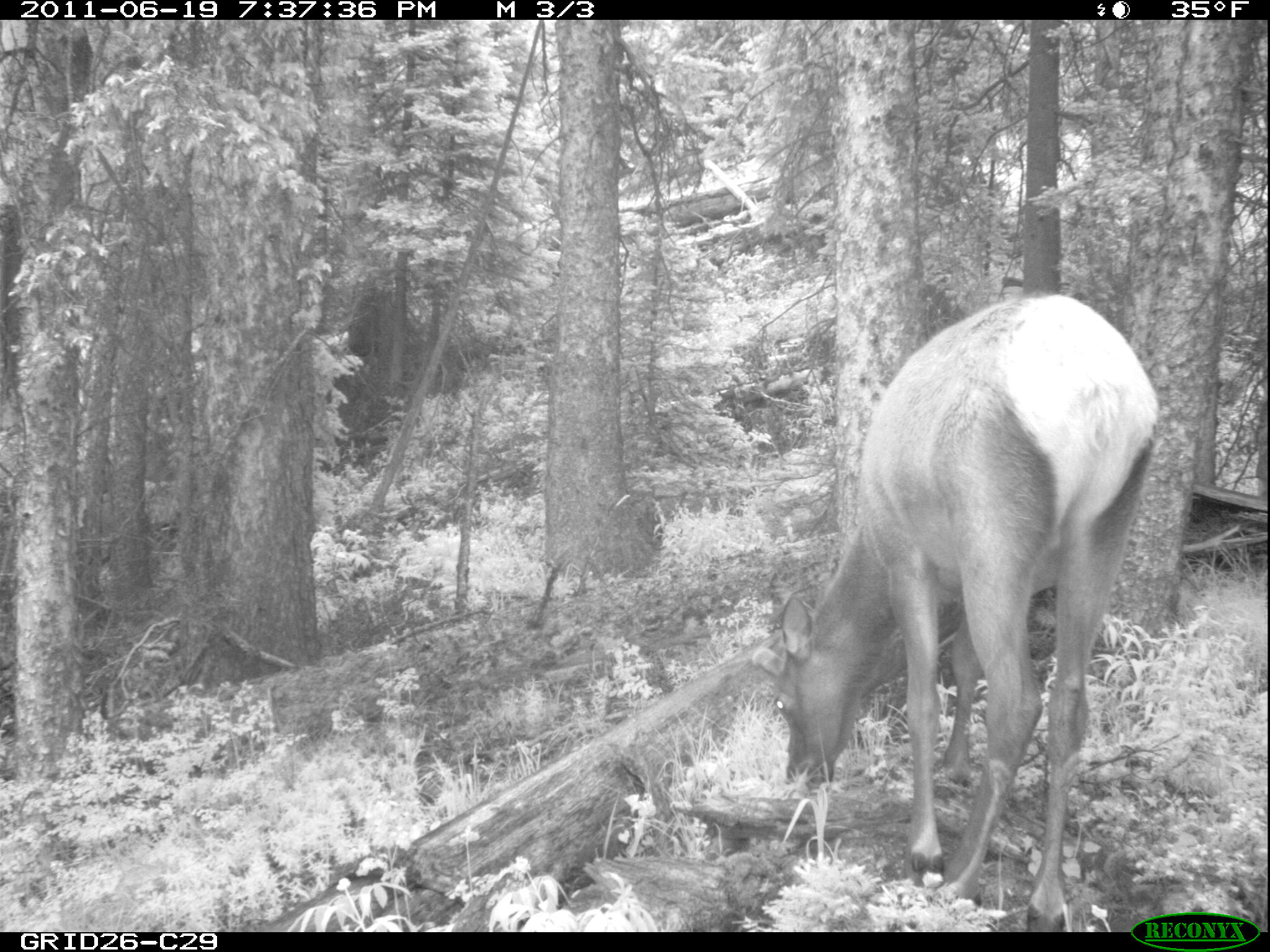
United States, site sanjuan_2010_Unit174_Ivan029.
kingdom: Animalia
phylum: Chordata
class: Mammalia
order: Artiodactyla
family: Cervidae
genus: Cervus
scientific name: Cervus elaphus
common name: red deer